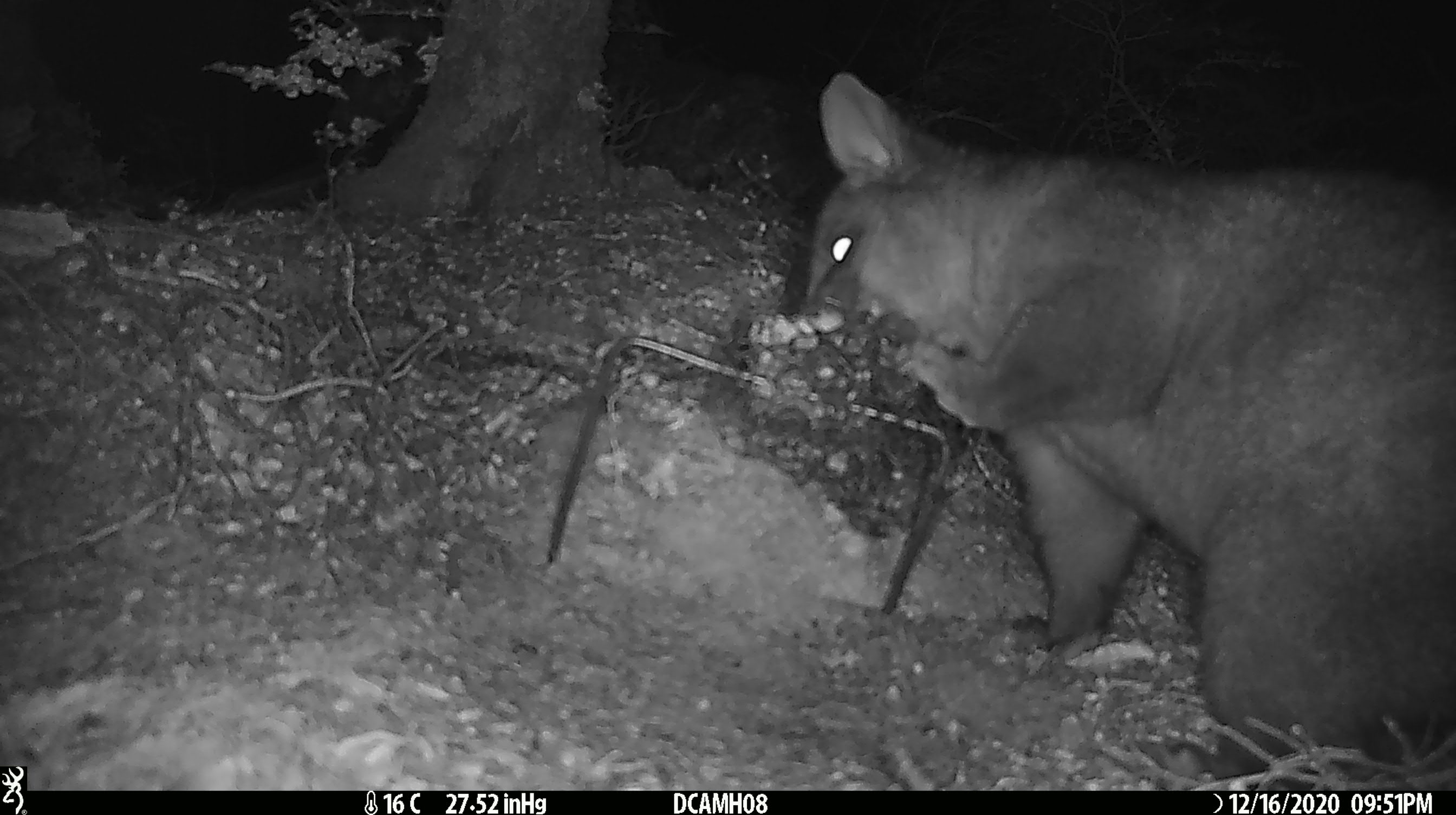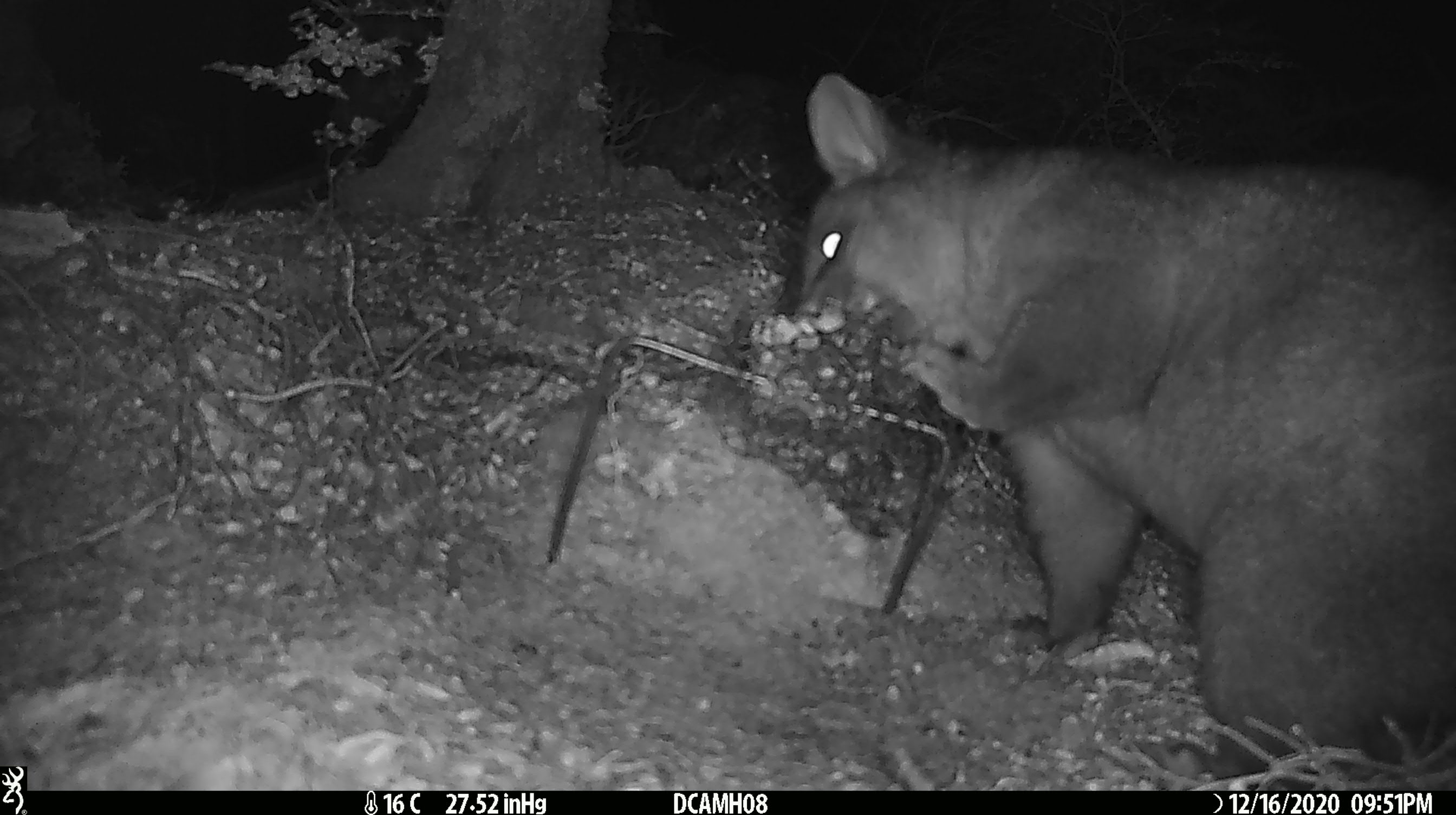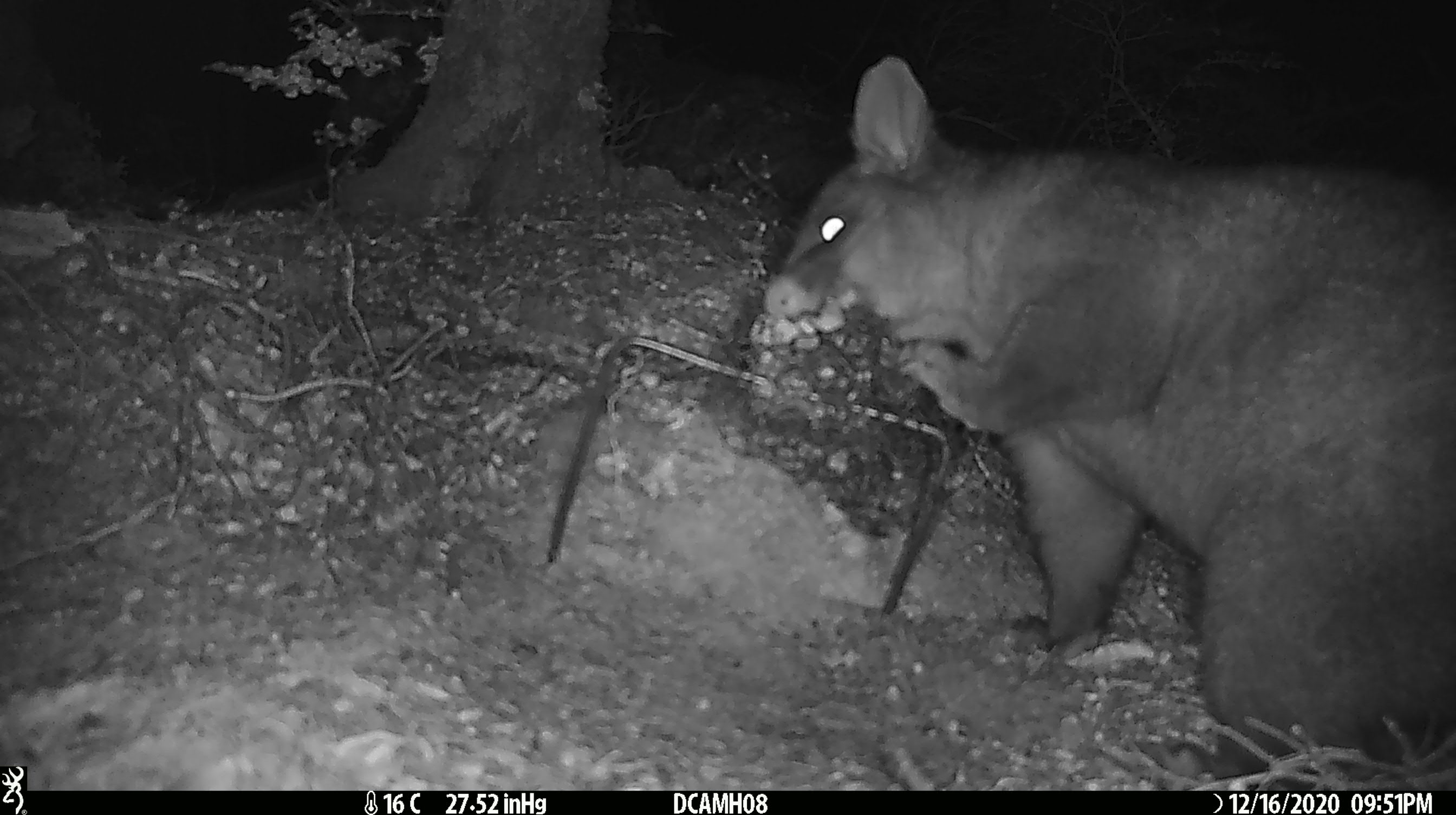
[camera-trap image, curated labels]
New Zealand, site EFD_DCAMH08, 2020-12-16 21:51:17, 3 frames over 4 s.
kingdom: Animalia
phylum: Chordata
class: Mammalia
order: Diprotodontia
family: Phalangeridae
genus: Trichosurus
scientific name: Trichosurus vulpecula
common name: common brushtail possum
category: possum